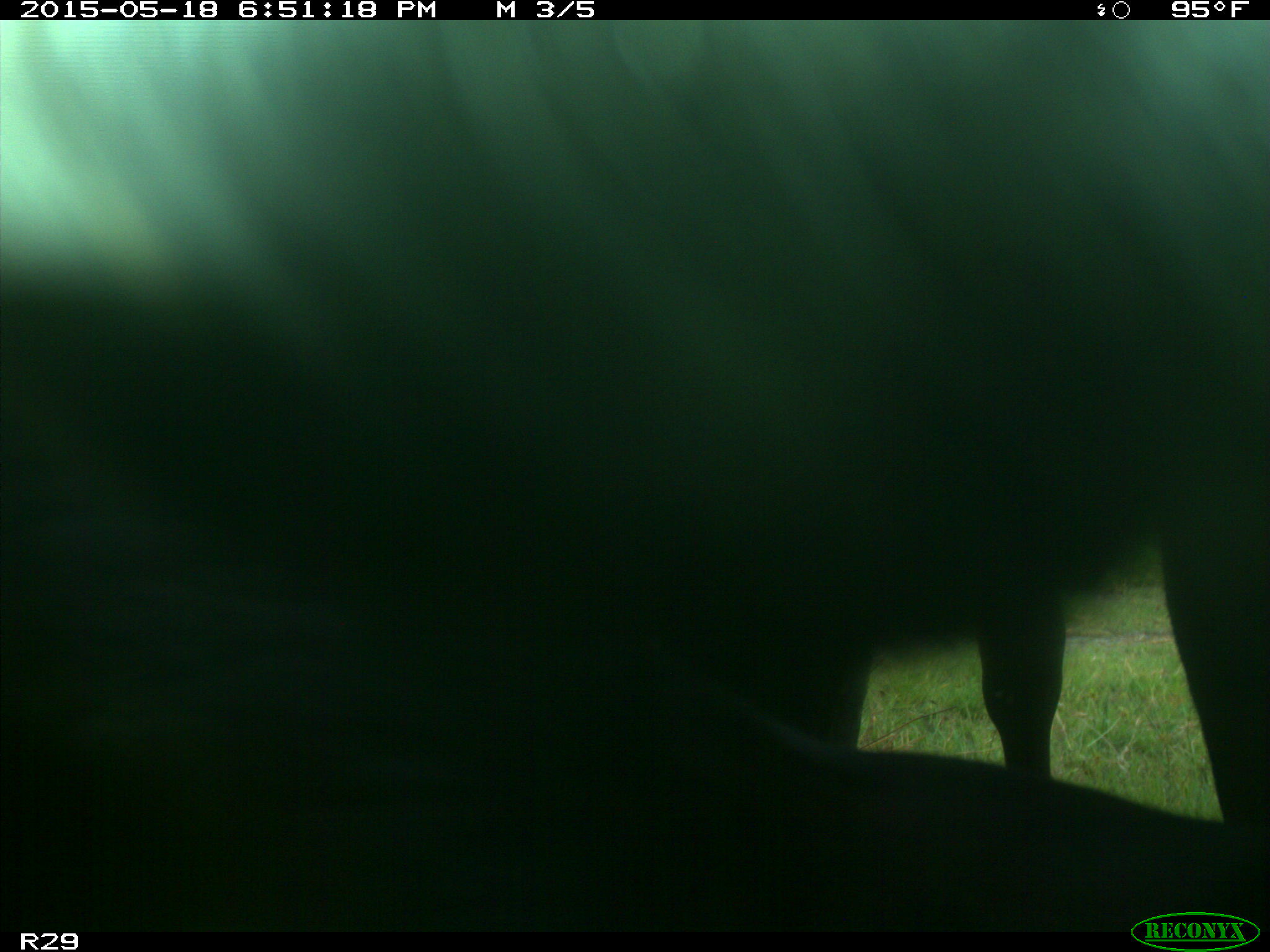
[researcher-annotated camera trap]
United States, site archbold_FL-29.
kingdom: Animalia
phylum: Chordata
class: Mammalia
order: Artiodactyla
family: Bovidae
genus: Bos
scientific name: Bos taurus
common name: domestic cow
Bos taurus (domestic cow).